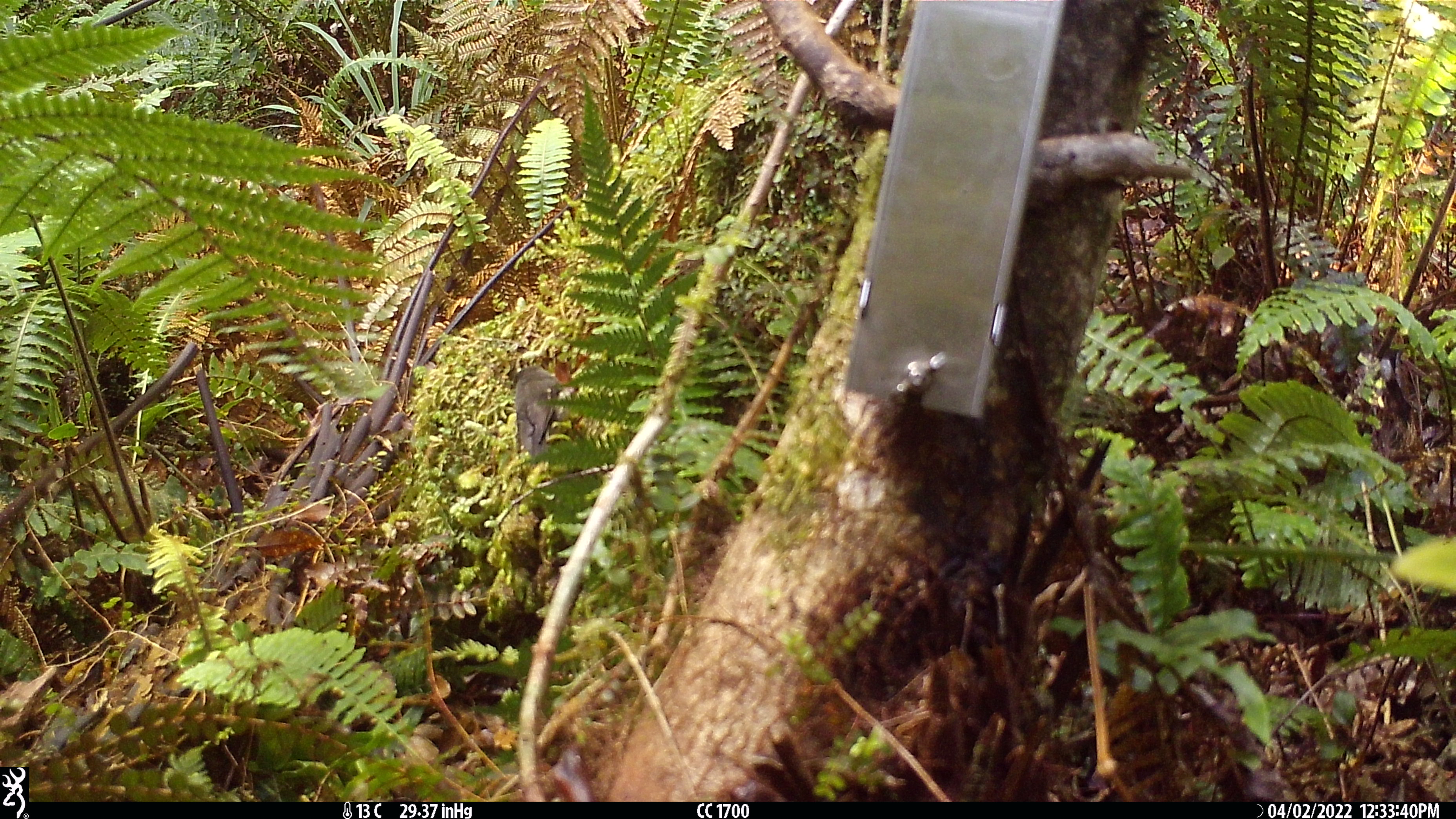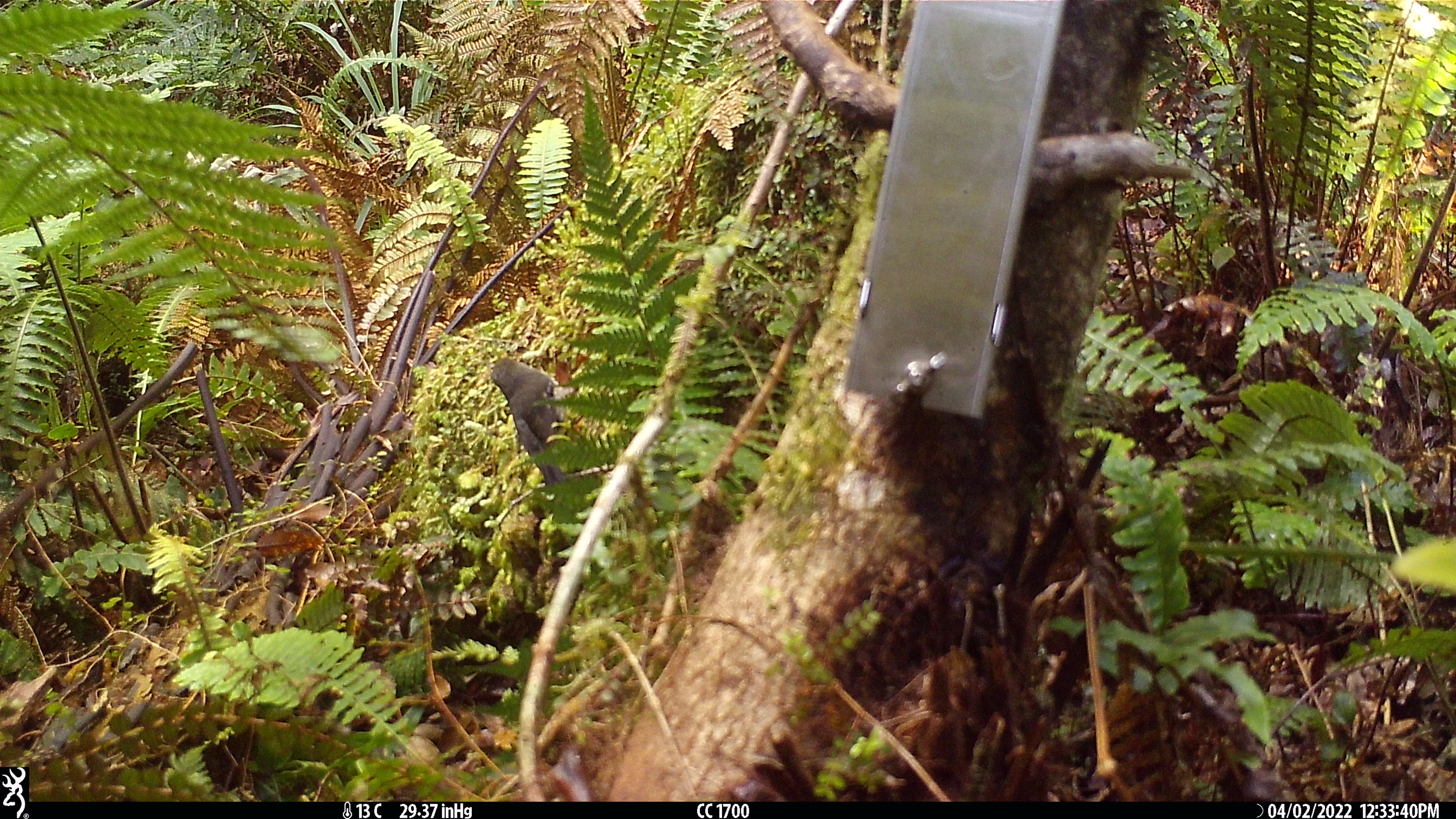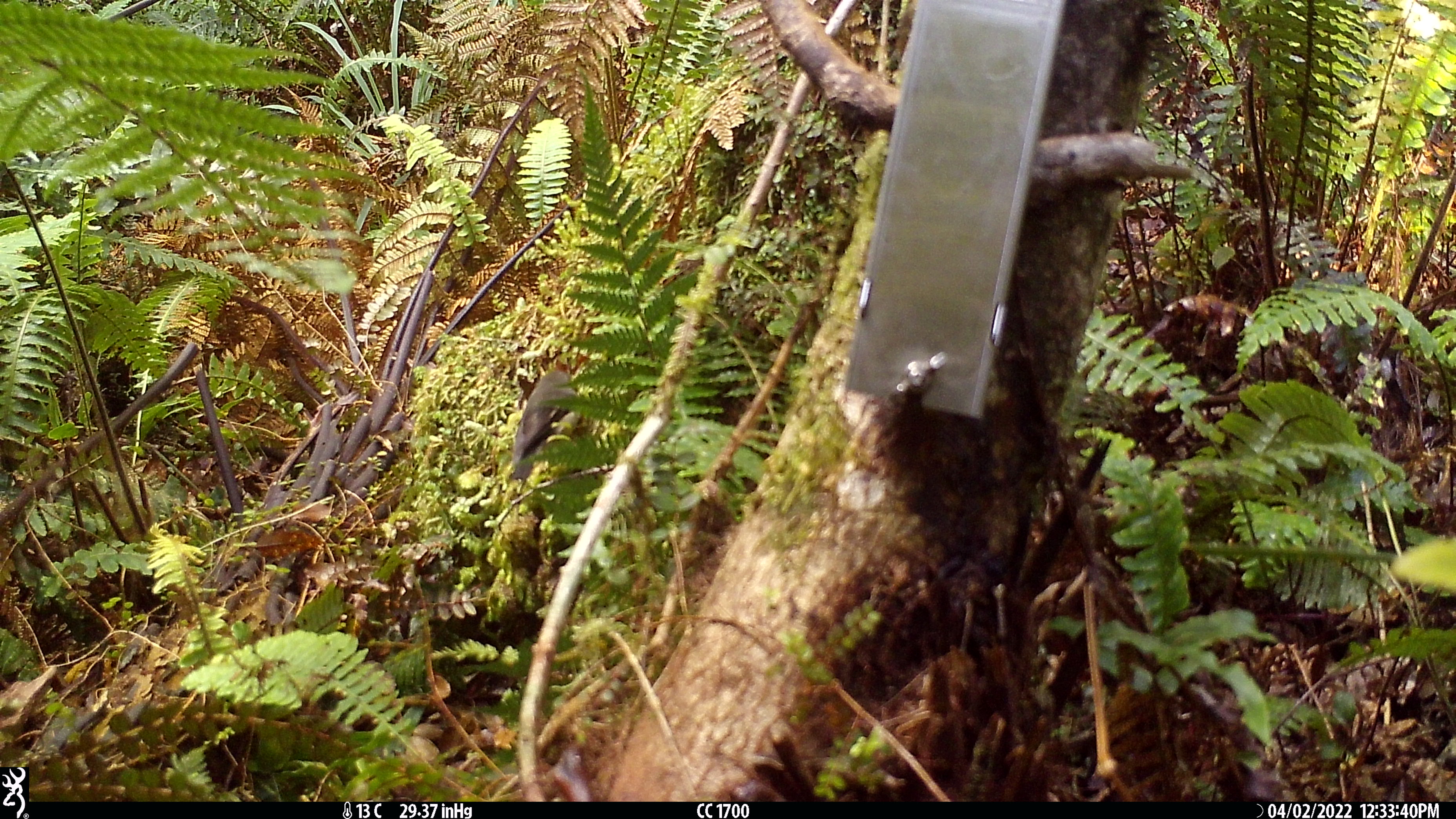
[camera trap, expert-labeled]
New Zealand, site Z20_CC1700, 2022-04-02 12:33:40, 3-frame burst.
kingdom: Animalia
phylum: Chordata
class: Aves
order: Passeriformes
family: Petroicidae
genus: Petroica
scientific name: Petroica macrocephala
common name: tomtit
Tomtit (Petroica macrocephala).